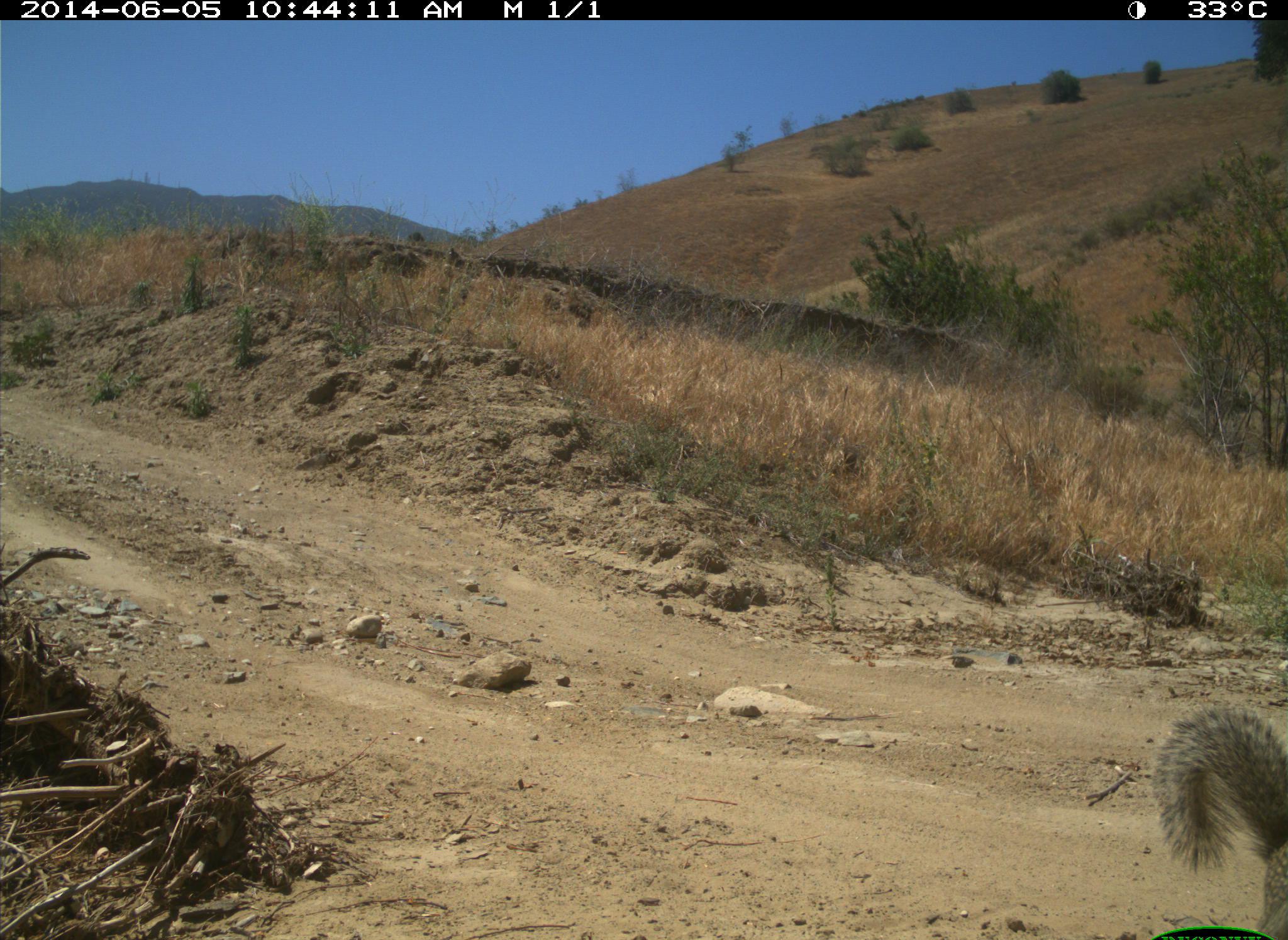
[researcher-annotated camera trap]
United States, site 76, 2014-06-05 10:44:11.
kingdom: Animalia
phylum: Chordata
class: Mammalia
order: Rodentia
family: Sciuridae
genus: Sciurus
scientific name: Sciurus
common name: squirrel